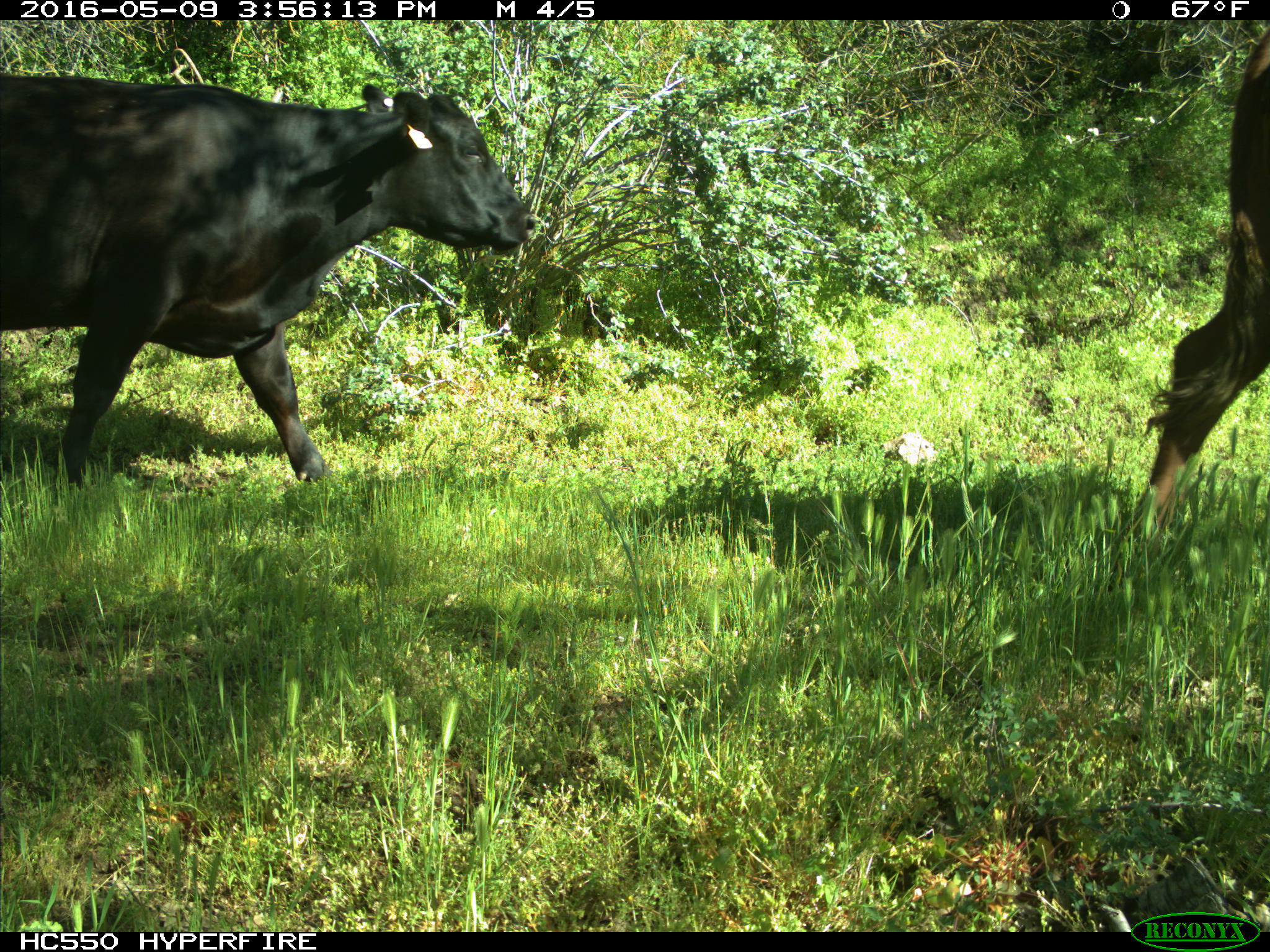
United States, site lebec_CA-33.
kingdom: Animalia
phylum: Chordata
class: Mammalia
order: Artiodactyla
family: Bovidae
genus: Bos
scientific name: Bos taurus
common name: domestic cow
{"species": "Bos taurus (domestic cow)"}